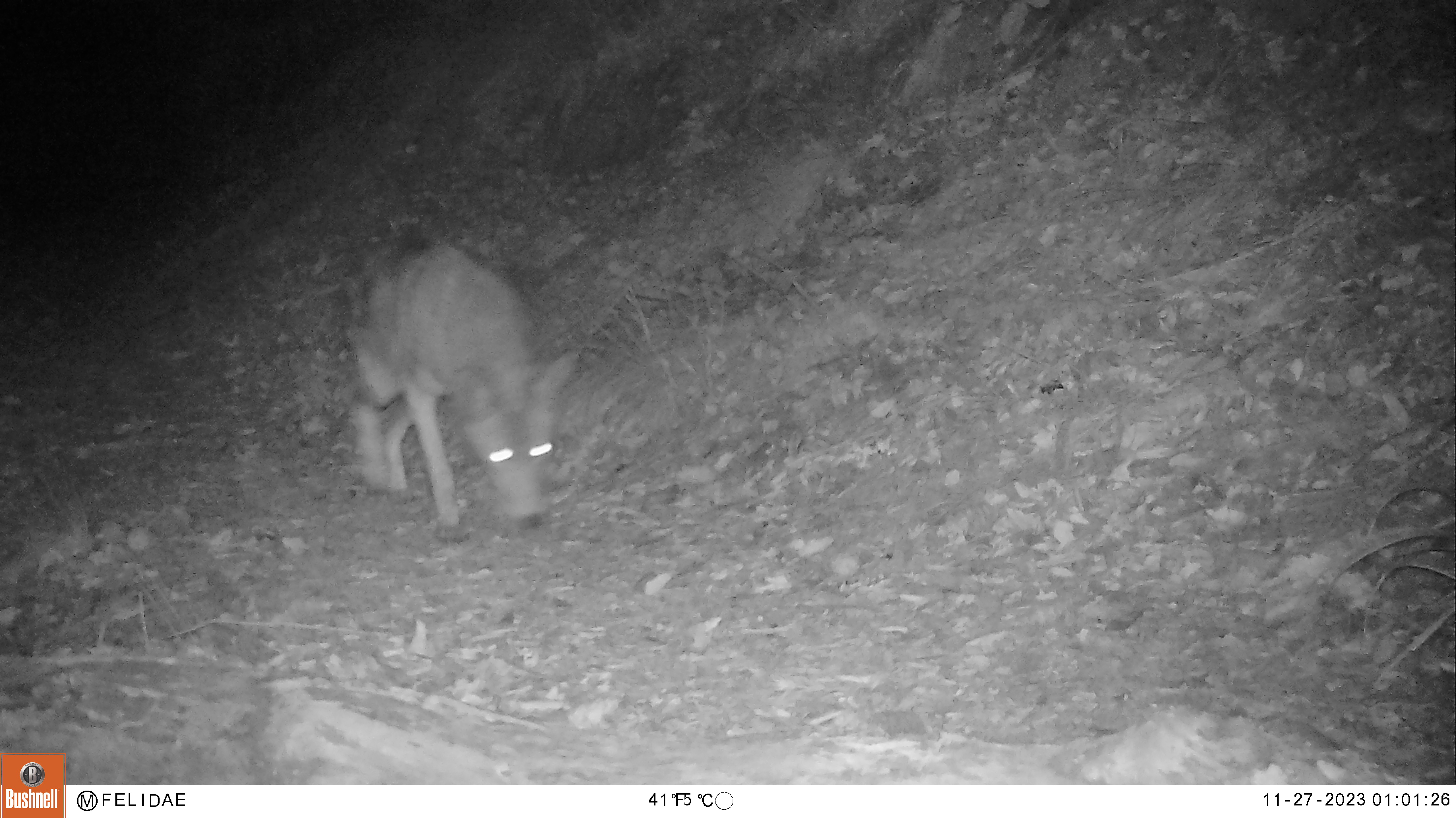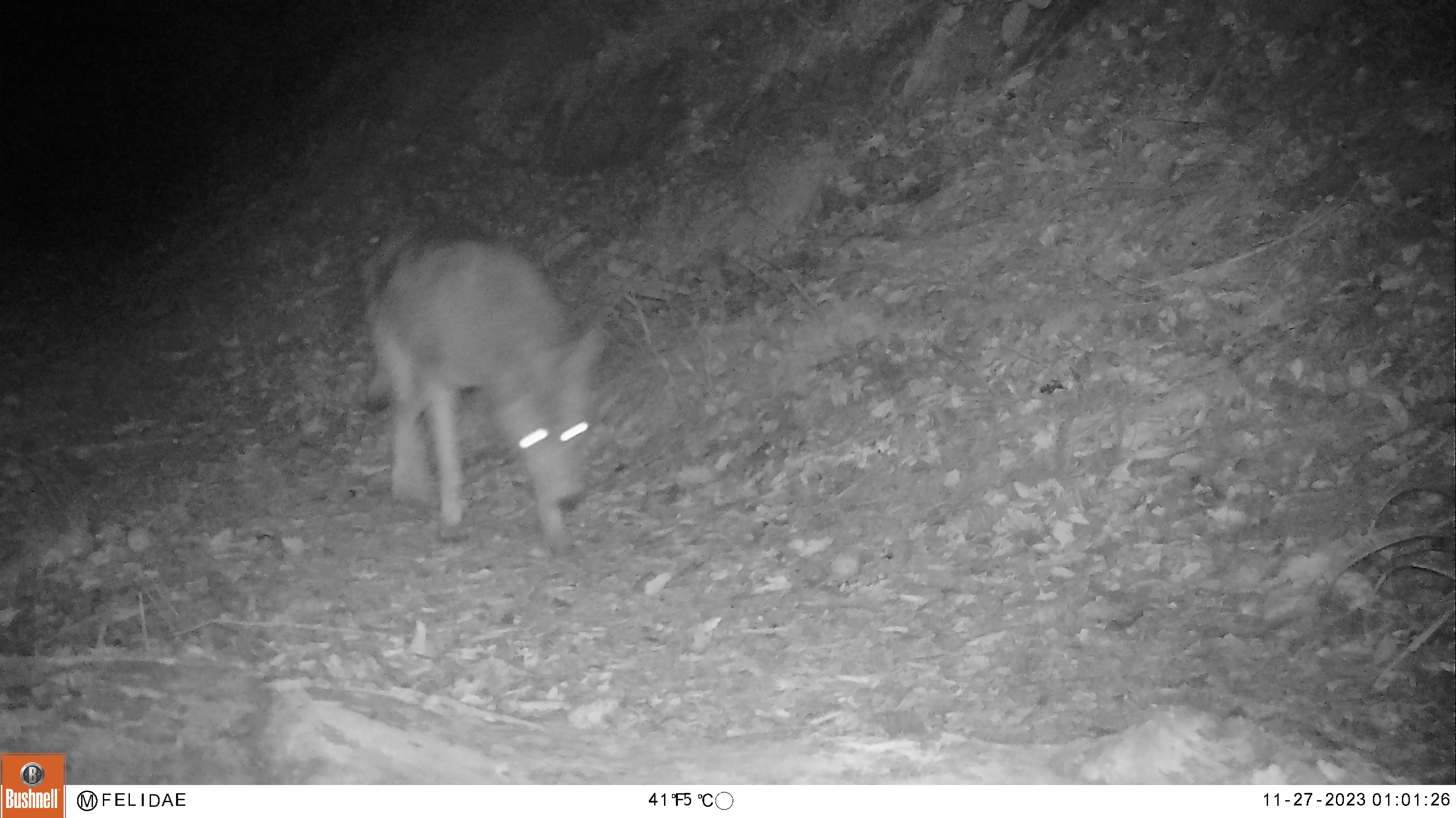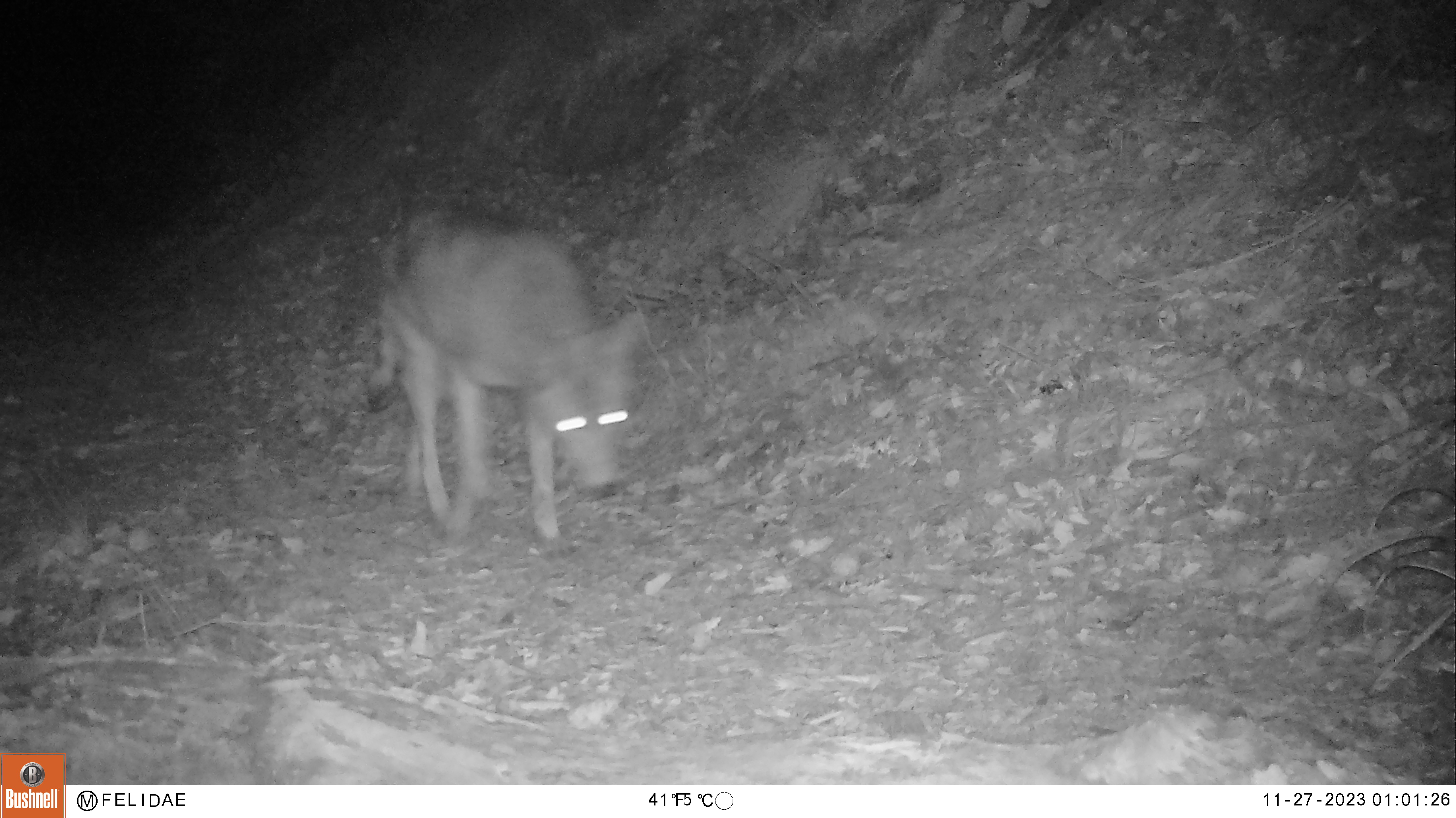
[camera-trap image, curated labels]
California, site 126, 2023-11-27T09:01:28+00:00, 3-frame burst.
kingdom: Animalia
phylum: Chordata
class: Mammalia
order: Carnivora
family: Canidae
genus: Canis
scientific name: Canis latrans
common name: coyote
Coyote (Canis latrans).